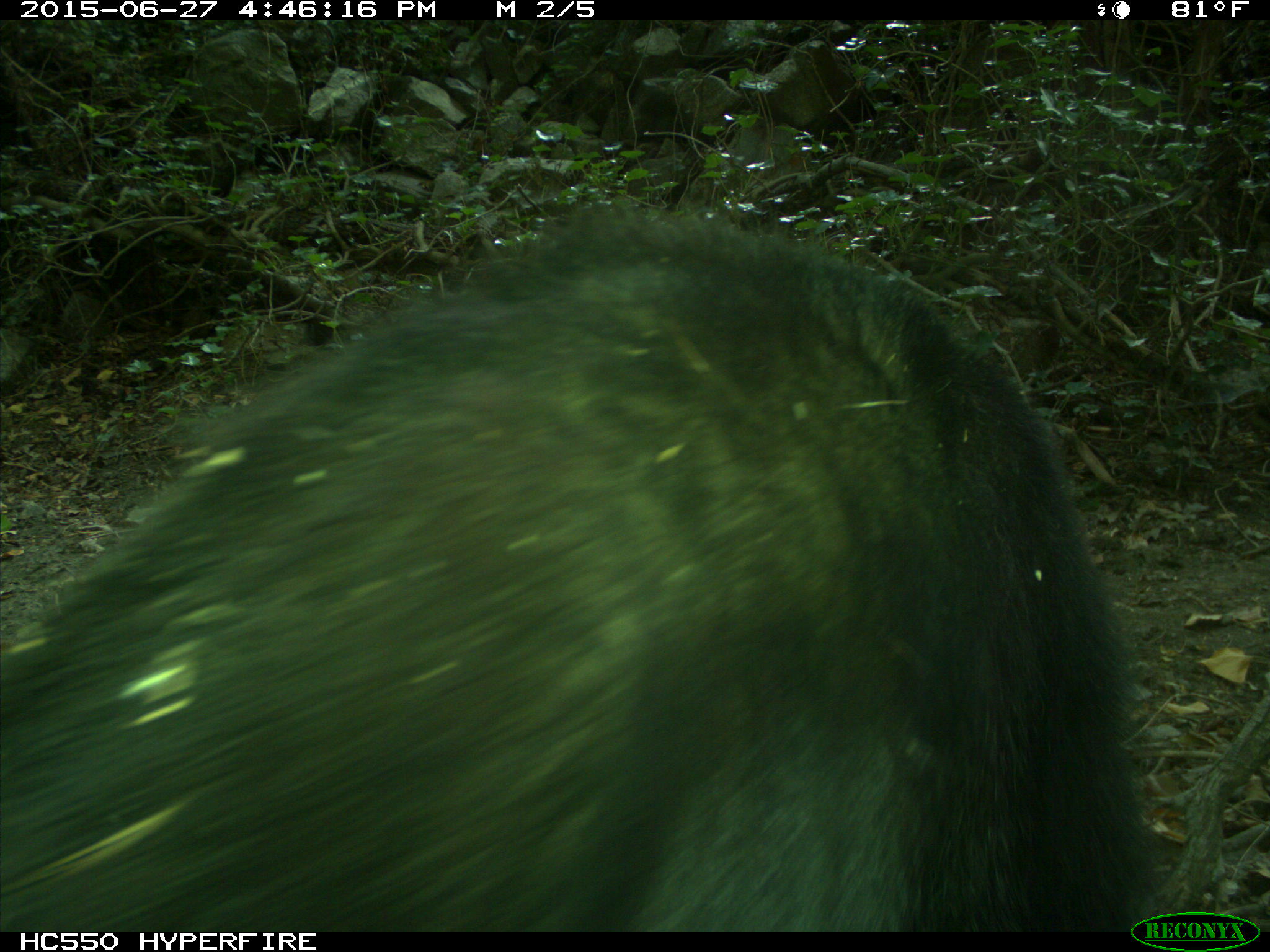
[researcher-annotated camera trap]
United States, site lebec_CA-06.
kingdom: Animalia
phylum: Chordata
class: Mammalia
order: Carnivora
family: Ursidae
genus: Ursus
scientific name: Ursus americanus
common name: american black bear